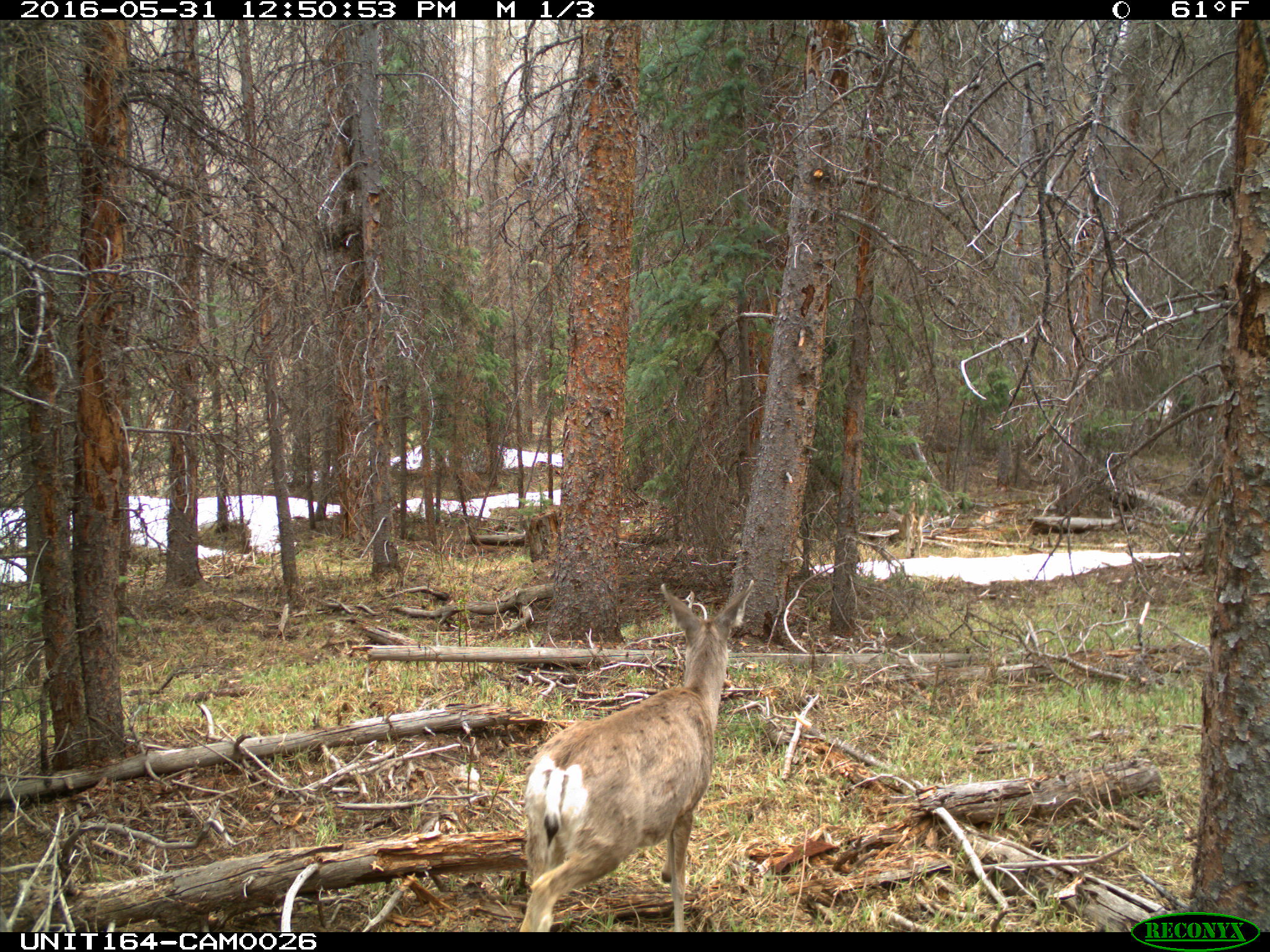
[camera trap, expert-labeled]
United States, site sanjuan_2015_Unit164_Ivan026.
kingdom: Animalia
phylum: Chordata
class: Mammalia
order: Artiodactyla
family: Cervidae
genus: Odocoileus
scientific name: Odocoileus hemionus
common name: mule deer